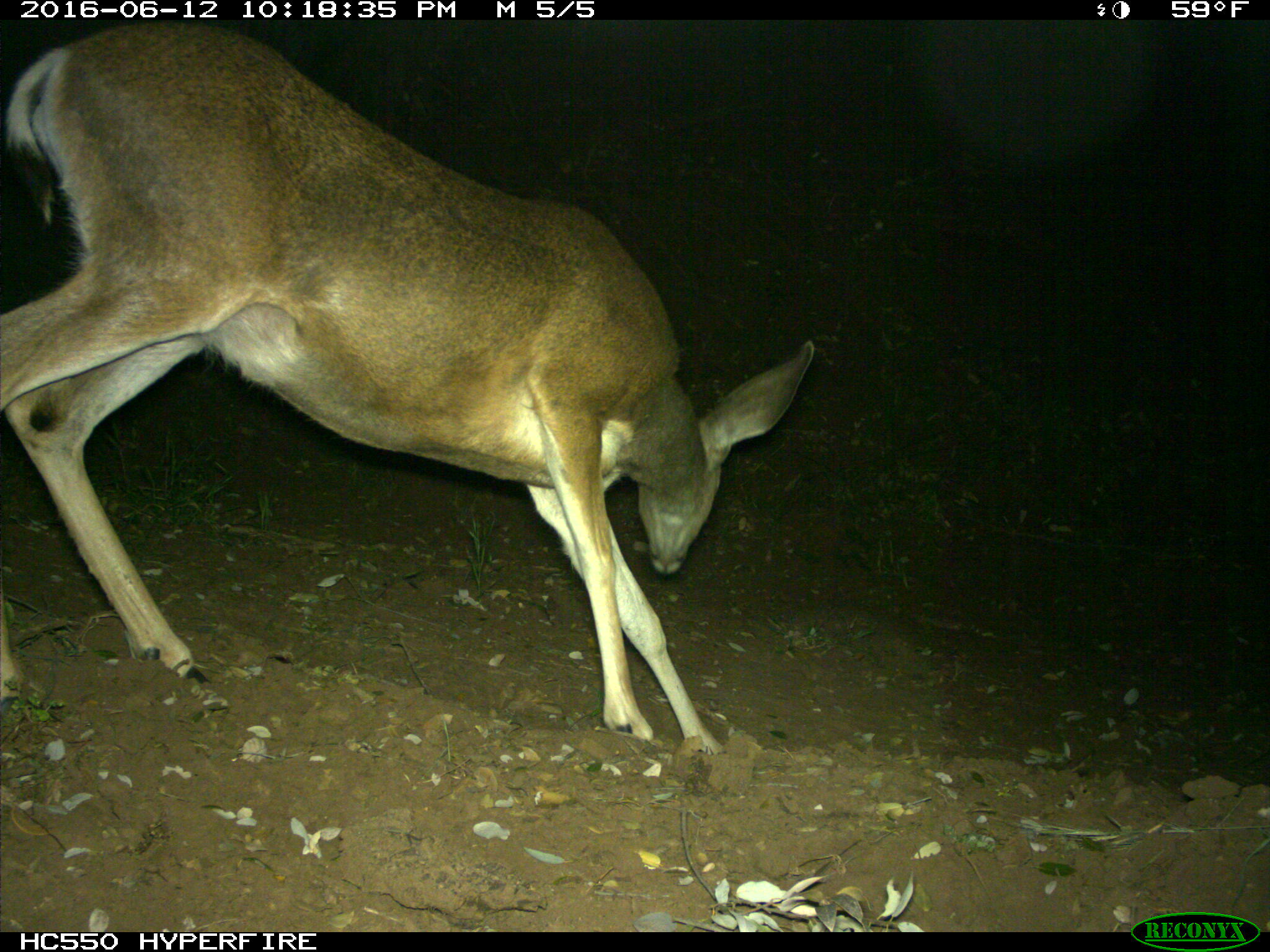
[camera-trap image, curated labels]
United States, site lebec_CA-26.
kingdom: Animalia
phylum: Chordata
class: Mammalia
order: Artiodactyla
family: Cervidae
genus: Odocoileus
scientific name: Odocoileus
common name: deer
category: unidentified deer